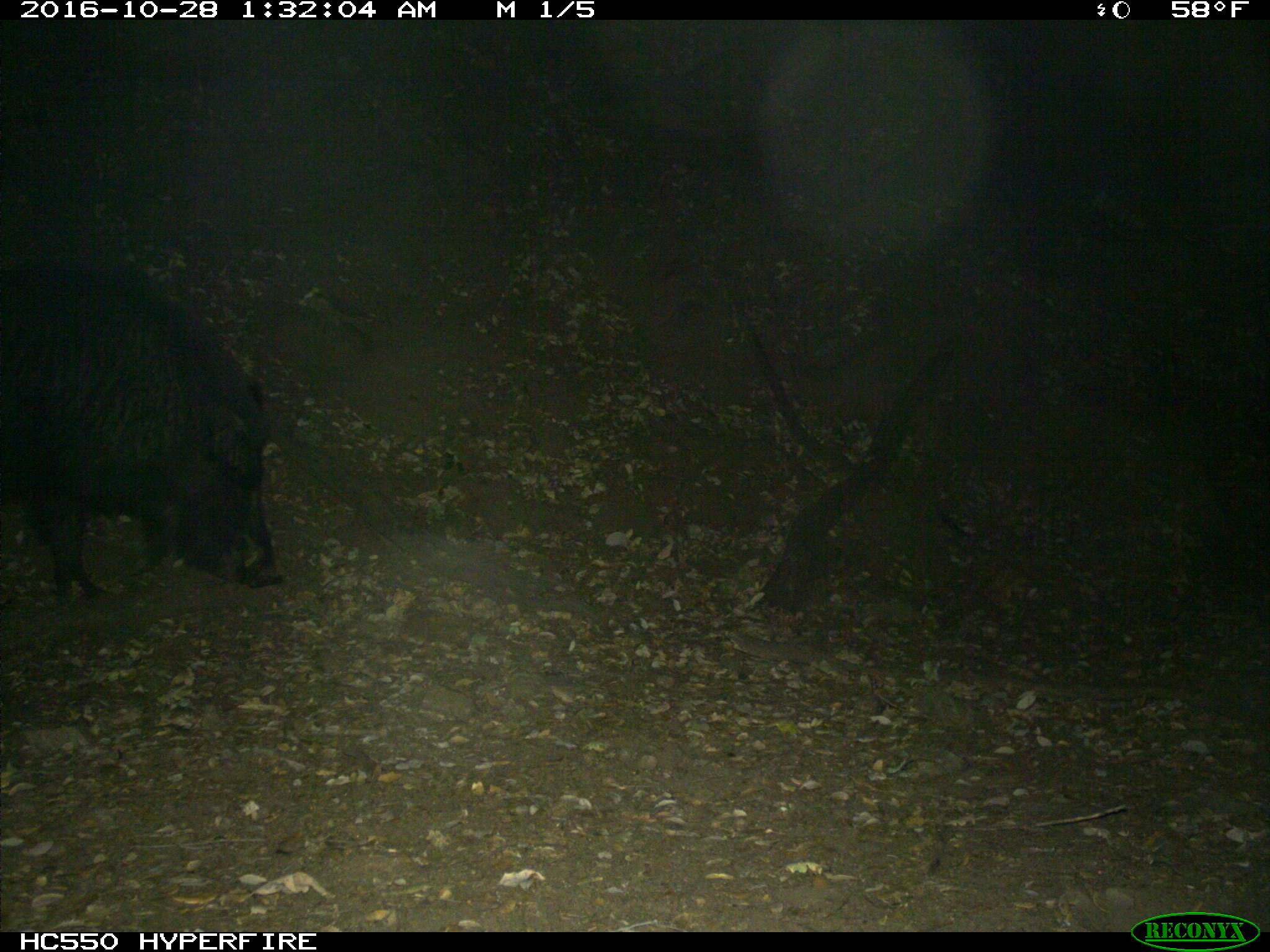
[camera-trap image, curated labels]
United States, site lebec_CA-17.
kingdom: Animalia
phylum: Chordata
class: Mammalia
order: Artiodactyla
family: Suidae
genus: Sus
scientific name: Sus scrofa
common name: wild boar